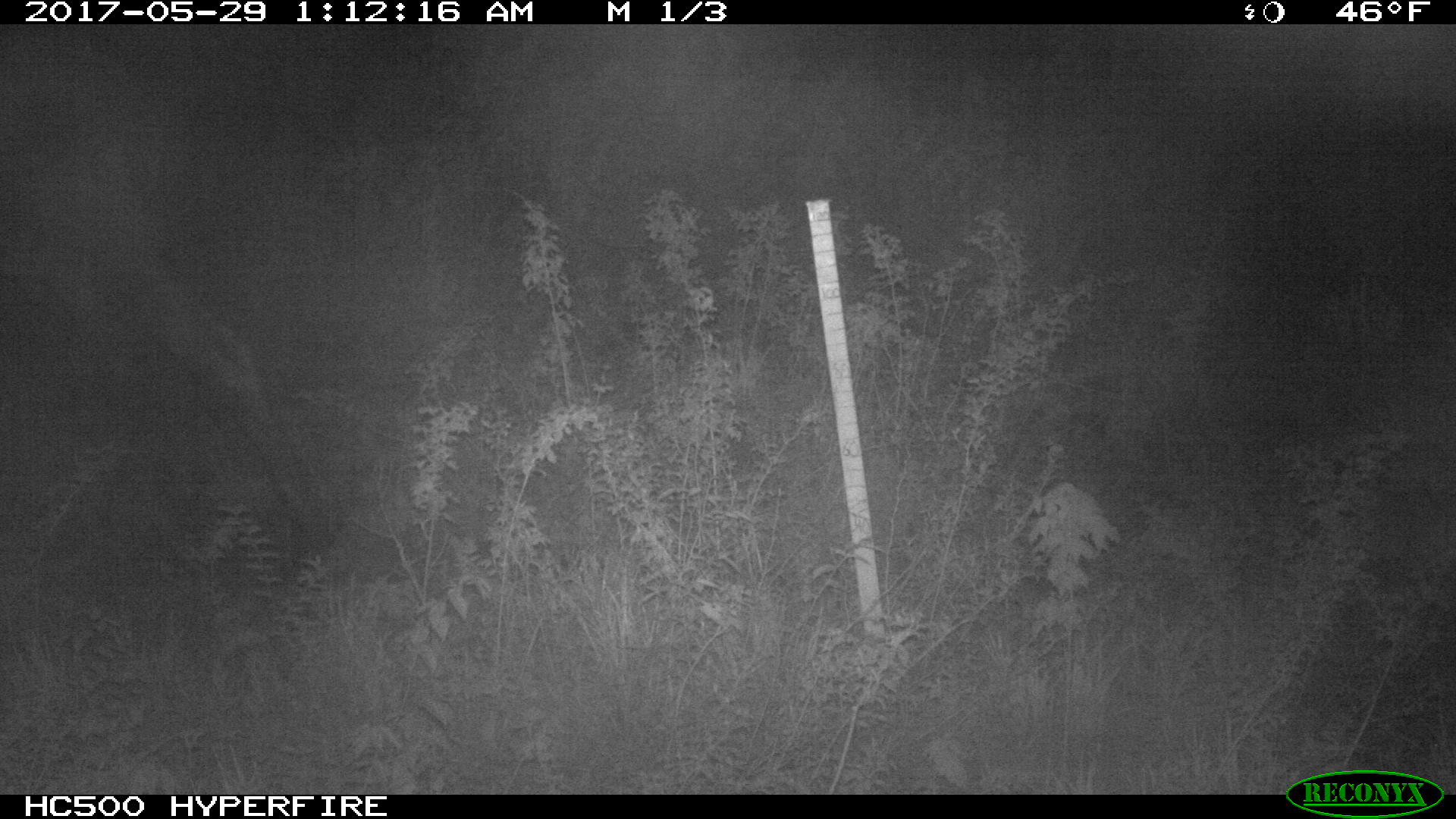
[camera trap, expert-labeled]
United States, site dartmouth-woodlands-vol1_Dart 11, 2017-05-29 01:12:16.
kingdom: Animalia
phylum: Chordata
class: Mammalia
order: Artiodactyla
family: Cervidae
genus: Alces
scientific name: Alces alces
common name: moose